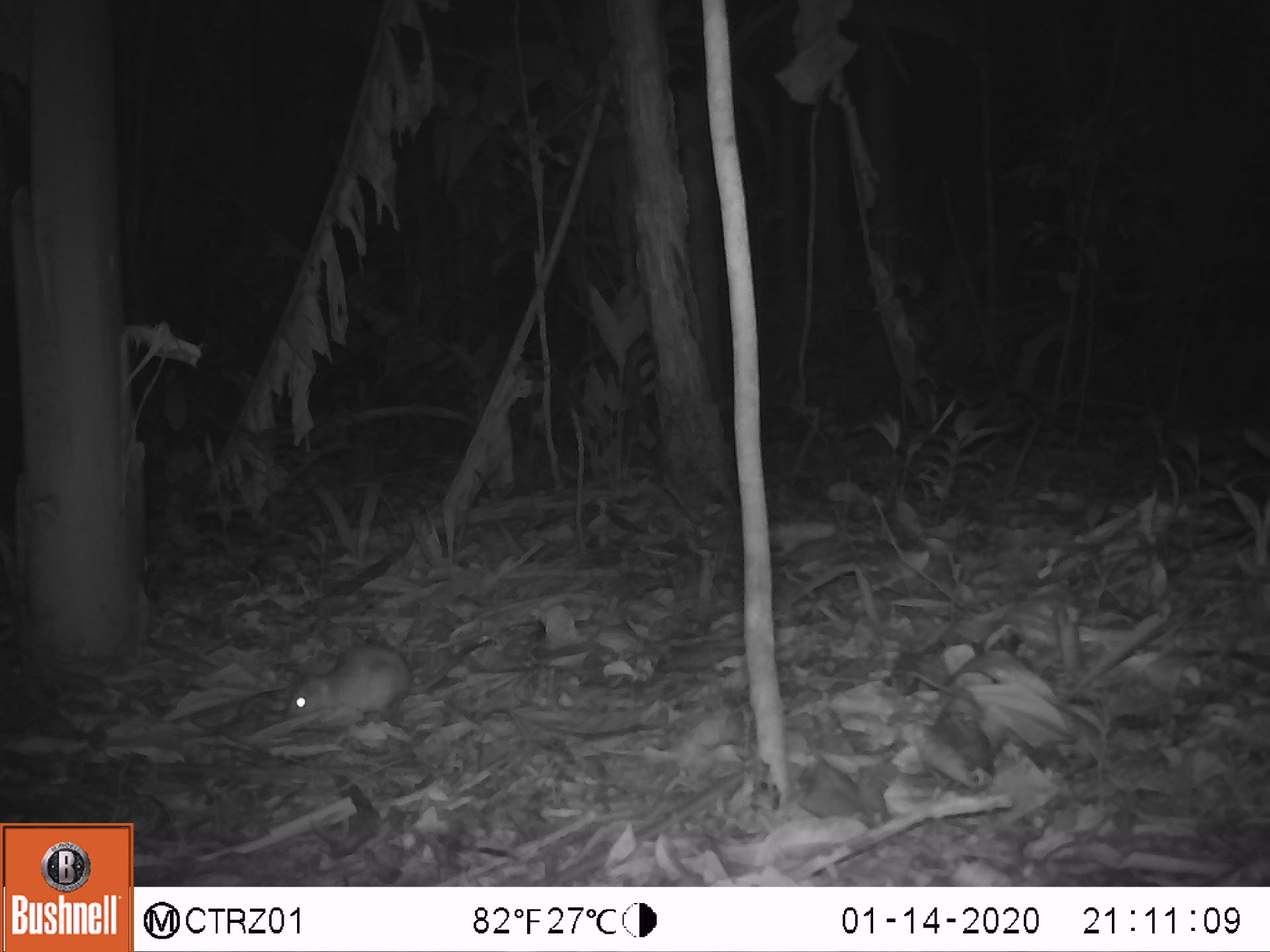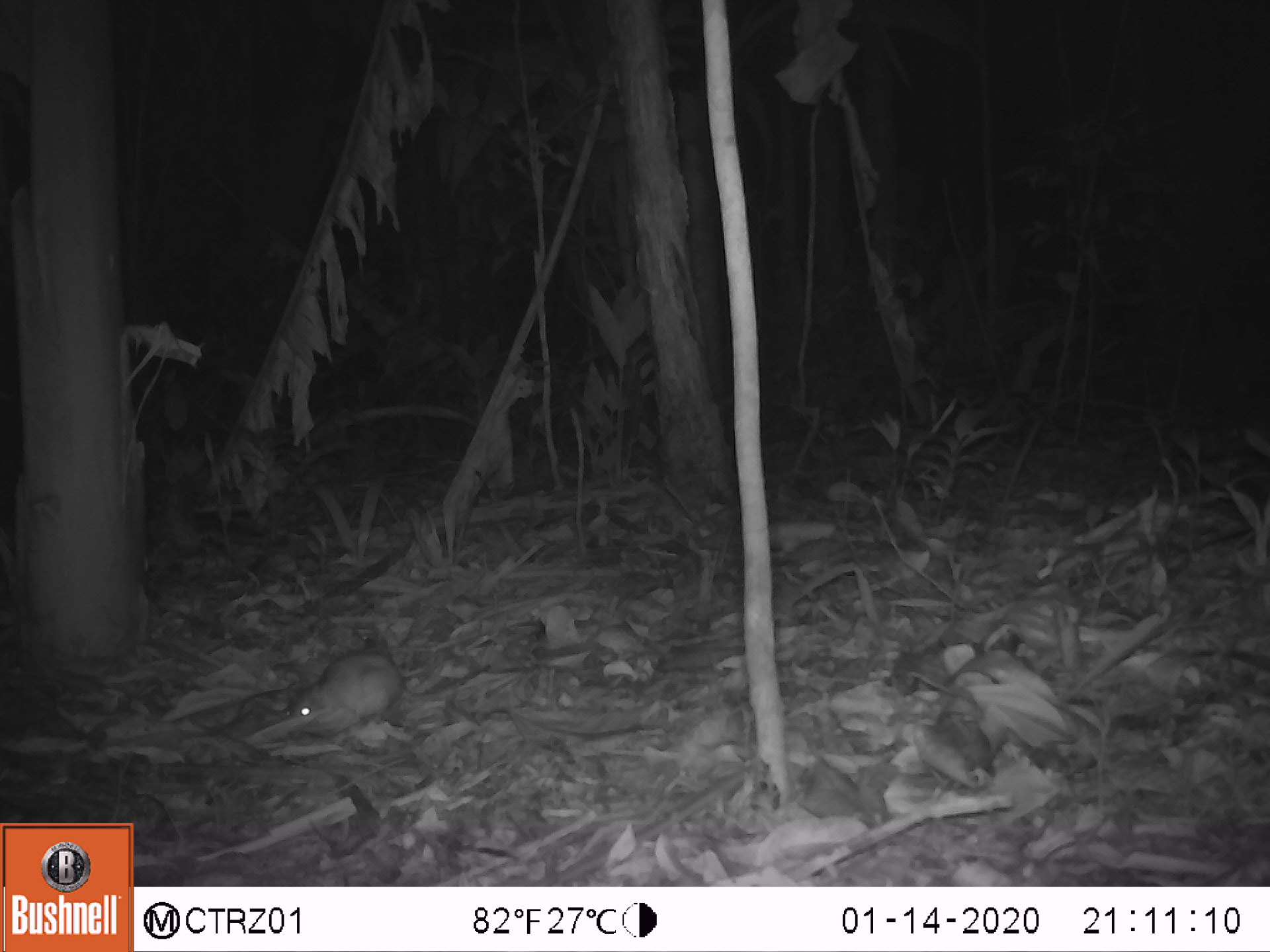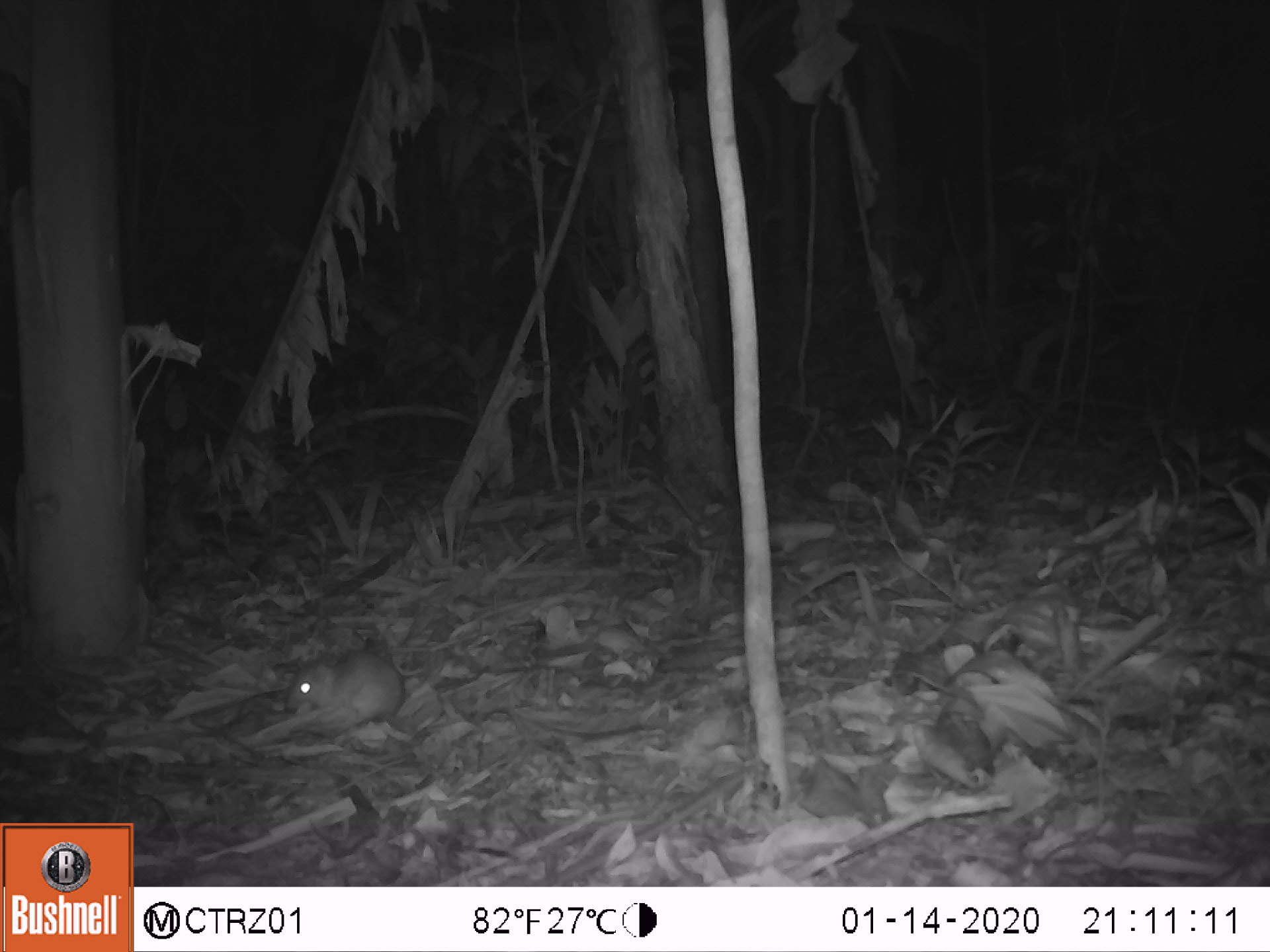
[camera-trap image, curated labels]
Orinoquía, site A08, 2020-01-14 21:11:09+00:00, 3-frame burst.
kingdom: Animalia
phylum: Chordata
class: Mammalia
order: Rodentia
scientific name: Rodentia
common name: rodent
Rodent (Rodentia).